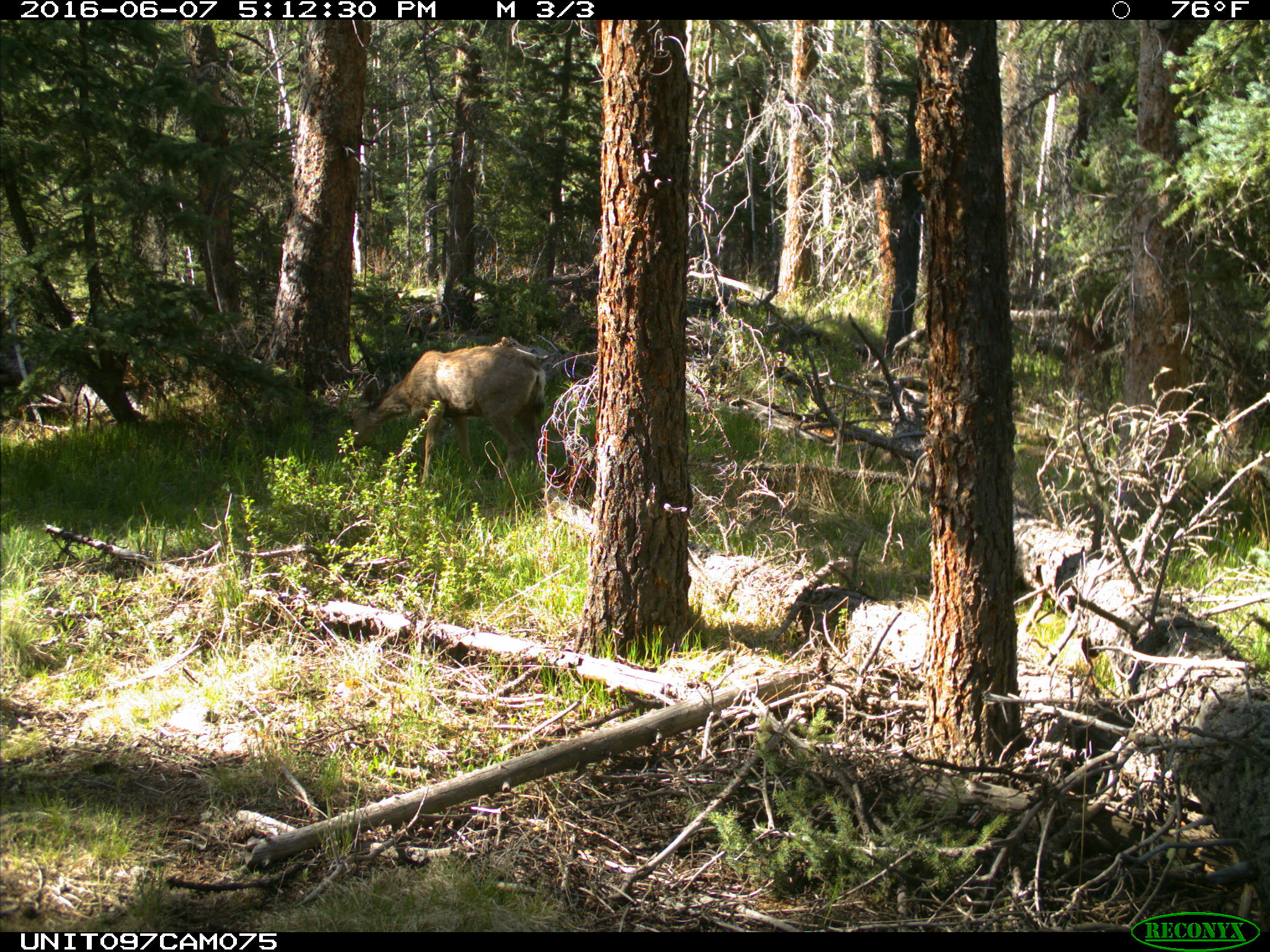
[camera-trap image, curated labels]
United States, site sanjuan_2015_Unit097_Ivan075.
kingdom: Animalia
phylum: Chordata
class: Mammalia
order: Artiodactyla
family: Cervidae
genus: Odocoileus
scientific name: Odocoileus hemionus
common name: mule deer